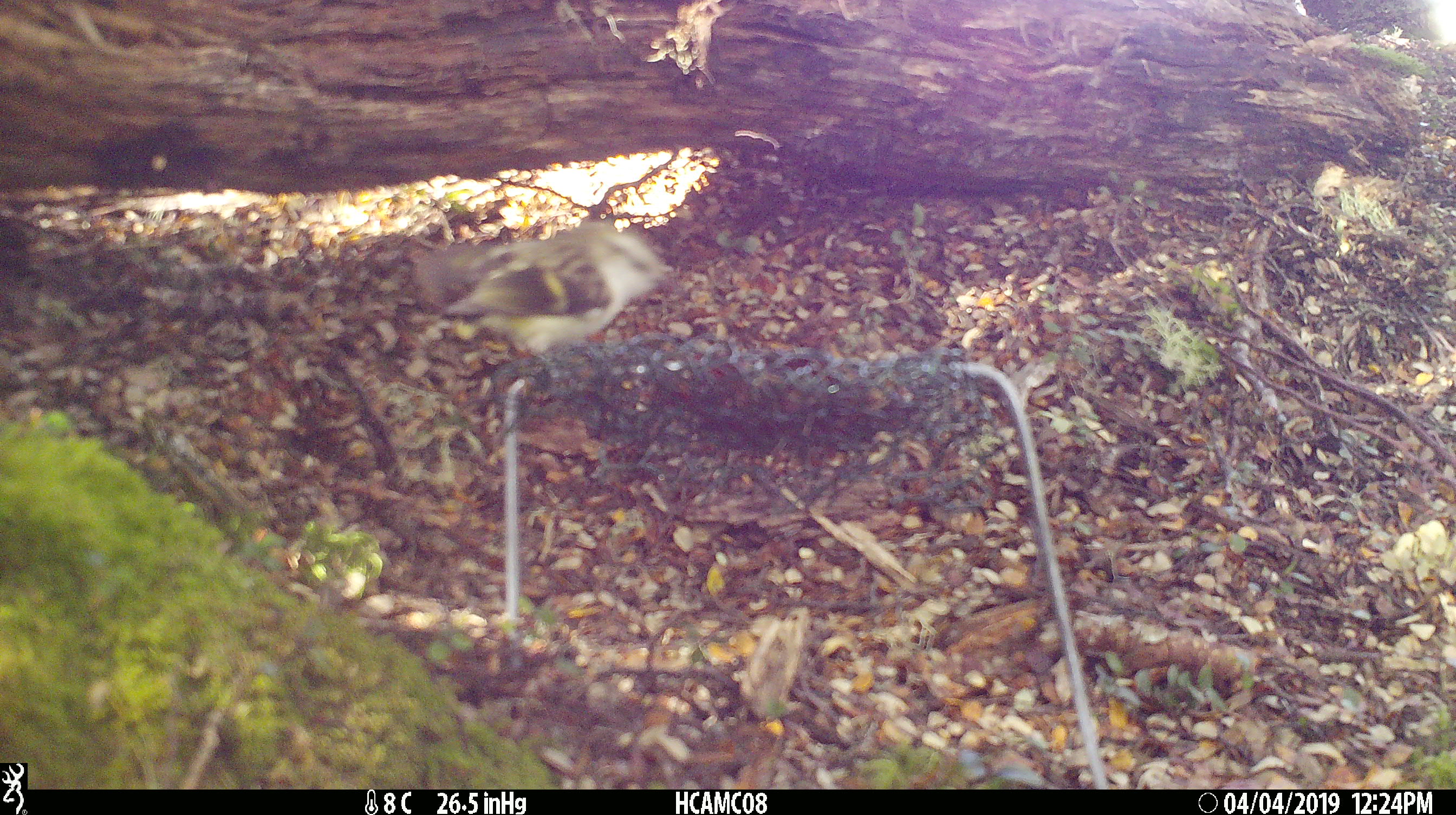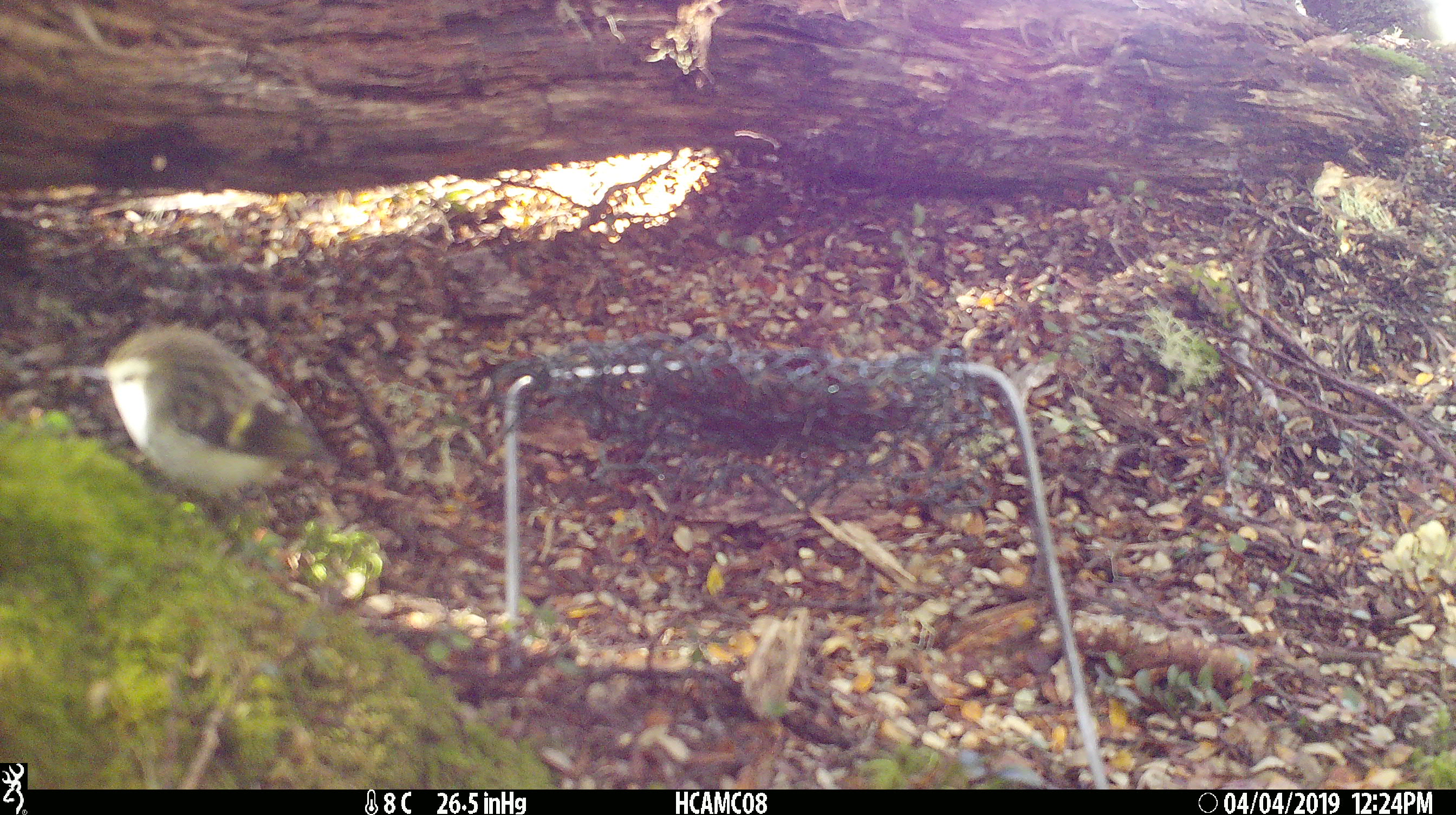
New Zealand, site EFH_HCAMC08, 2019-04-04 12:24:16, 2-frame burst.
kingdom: Animalia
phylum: Chordata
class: Aves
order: Passeriformes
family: Acanthisittidae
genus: Acanthisitta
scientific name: Acanthisitta chloris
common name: rifleman